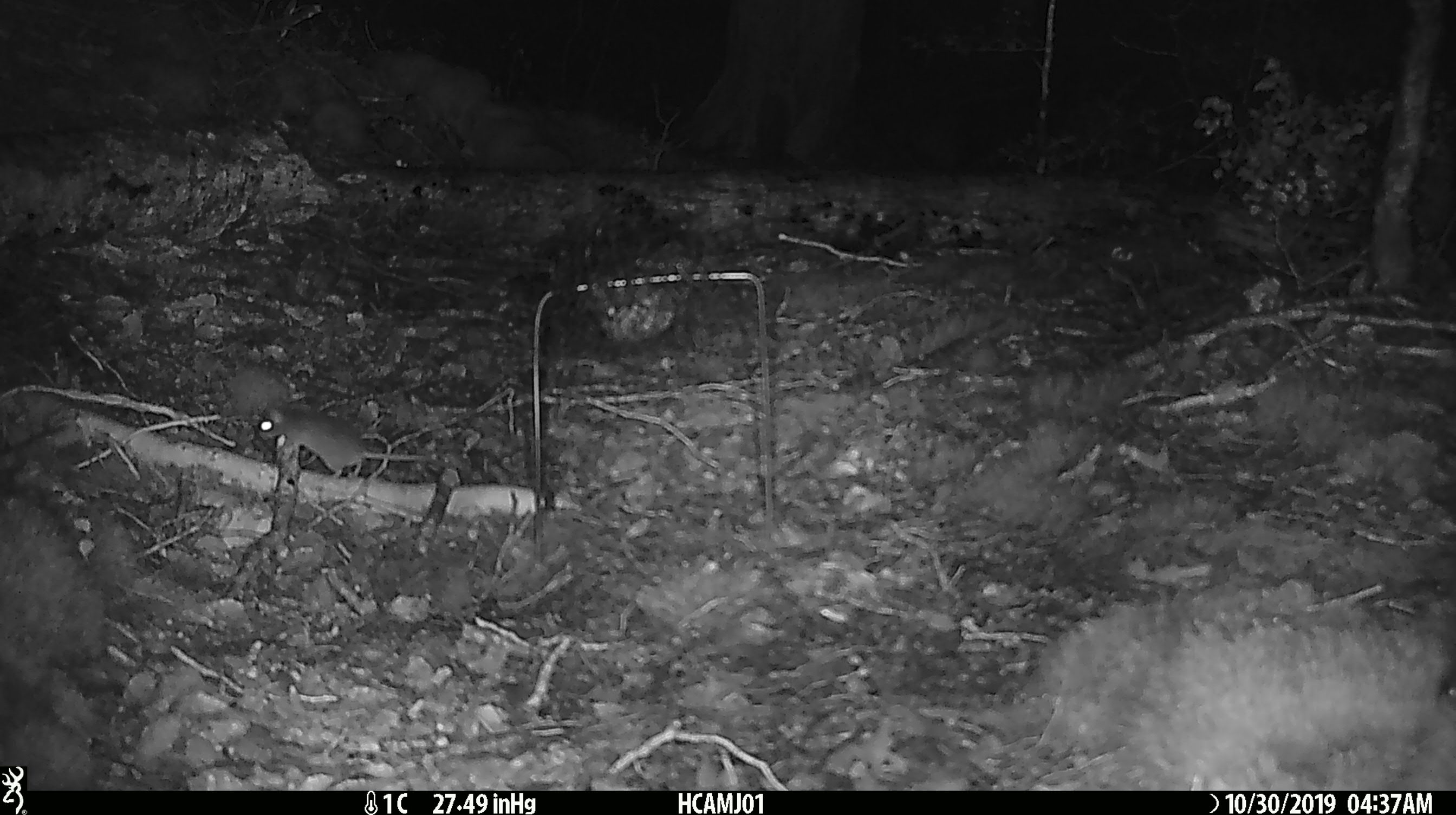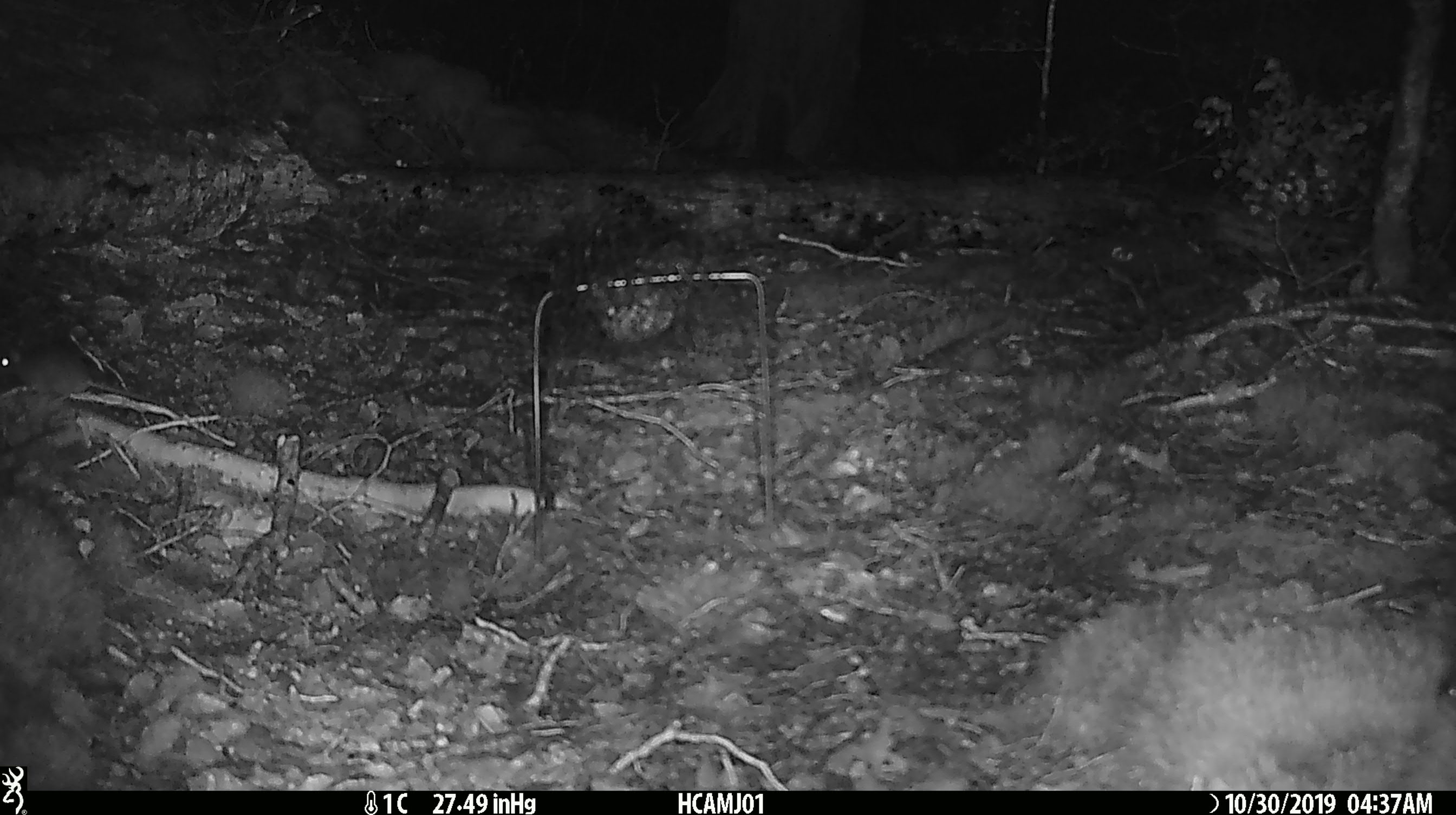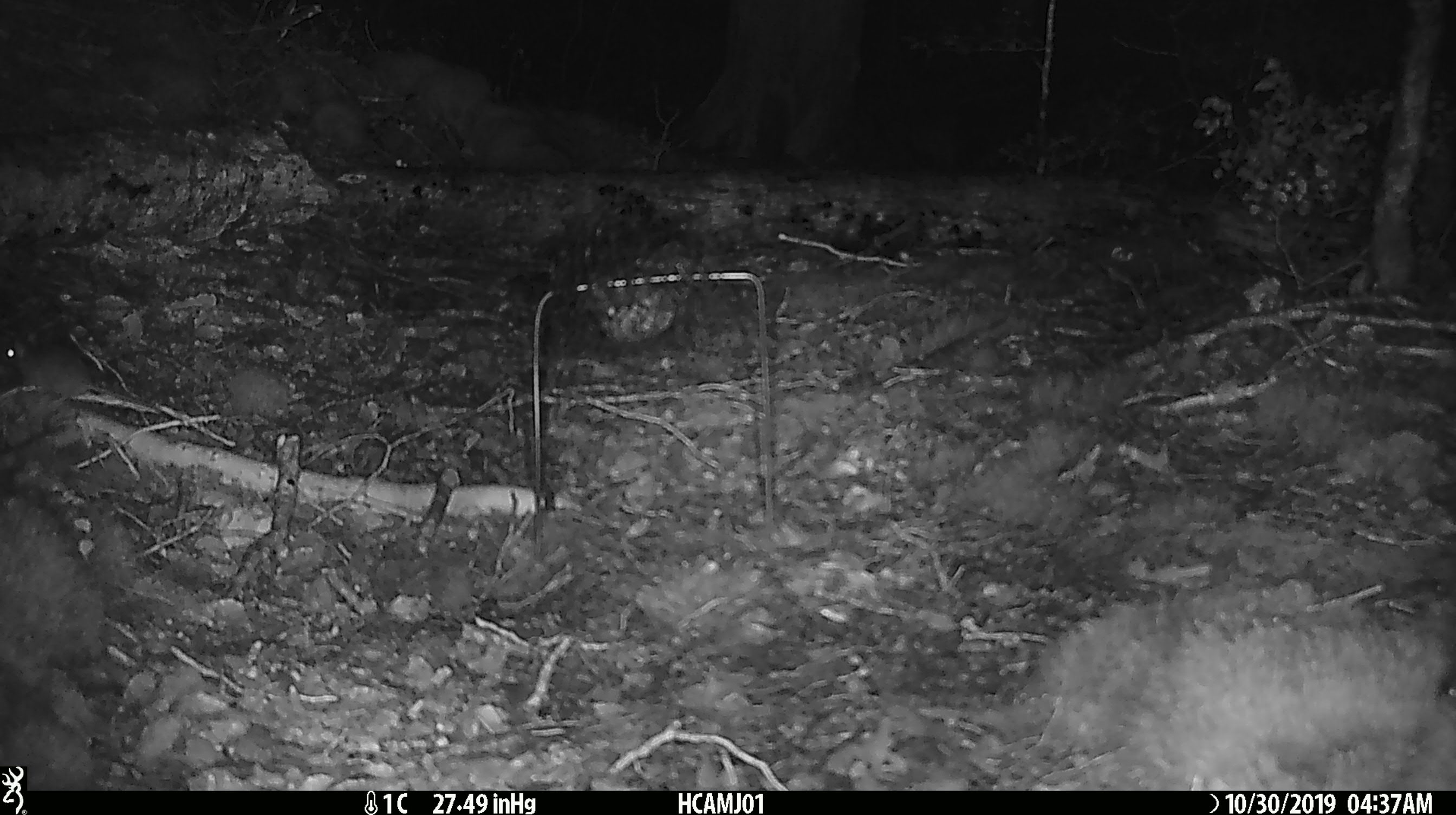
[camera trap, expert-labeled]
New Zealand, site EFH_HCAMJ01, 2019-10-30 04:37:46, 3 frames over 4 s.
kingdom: Animalia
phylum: Chordata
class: Mammalia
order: Rodentia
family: Muridae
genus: Mus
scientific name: Mus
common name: mouse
Mouse (Mus).